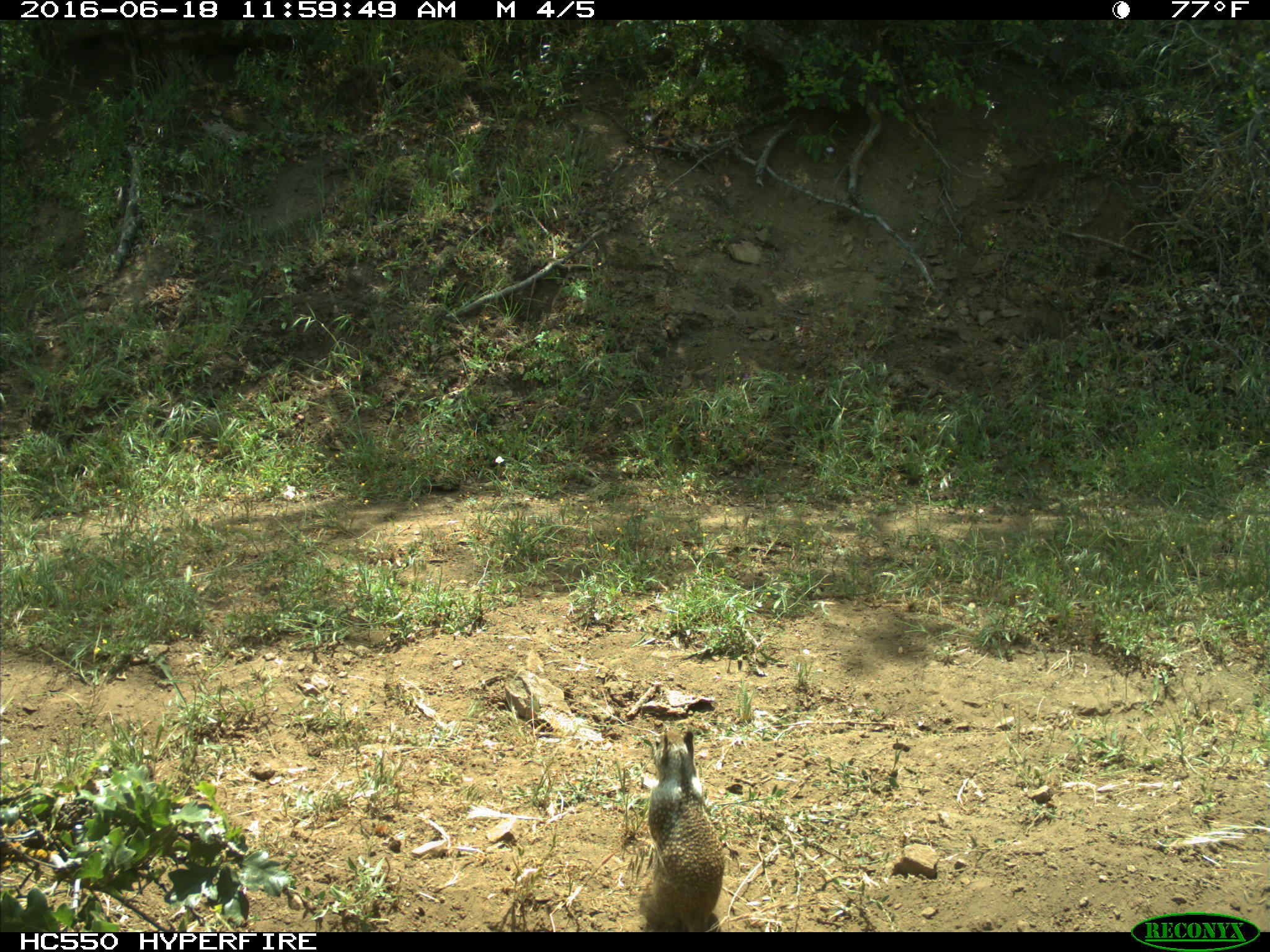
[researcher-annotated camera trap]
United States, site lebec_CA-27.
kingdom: Animalia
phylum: Chordata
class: Mammalia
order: Rodentia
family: Sciuridae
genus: Otospermophilus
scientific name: Otospermophilus beecheyi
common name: california ground squirrel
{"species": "Otospermophilus beecheyi (california ground squirrel)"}